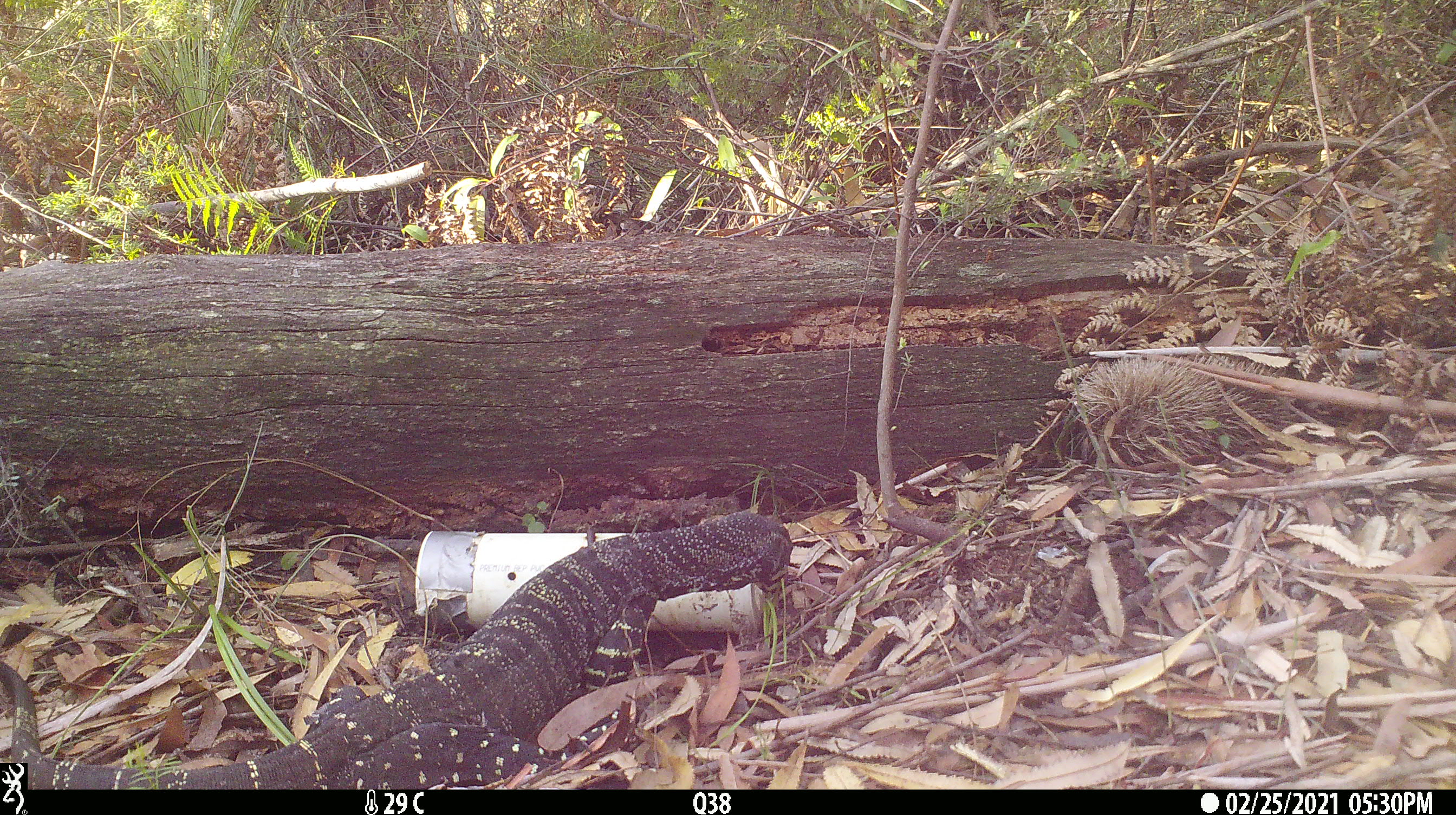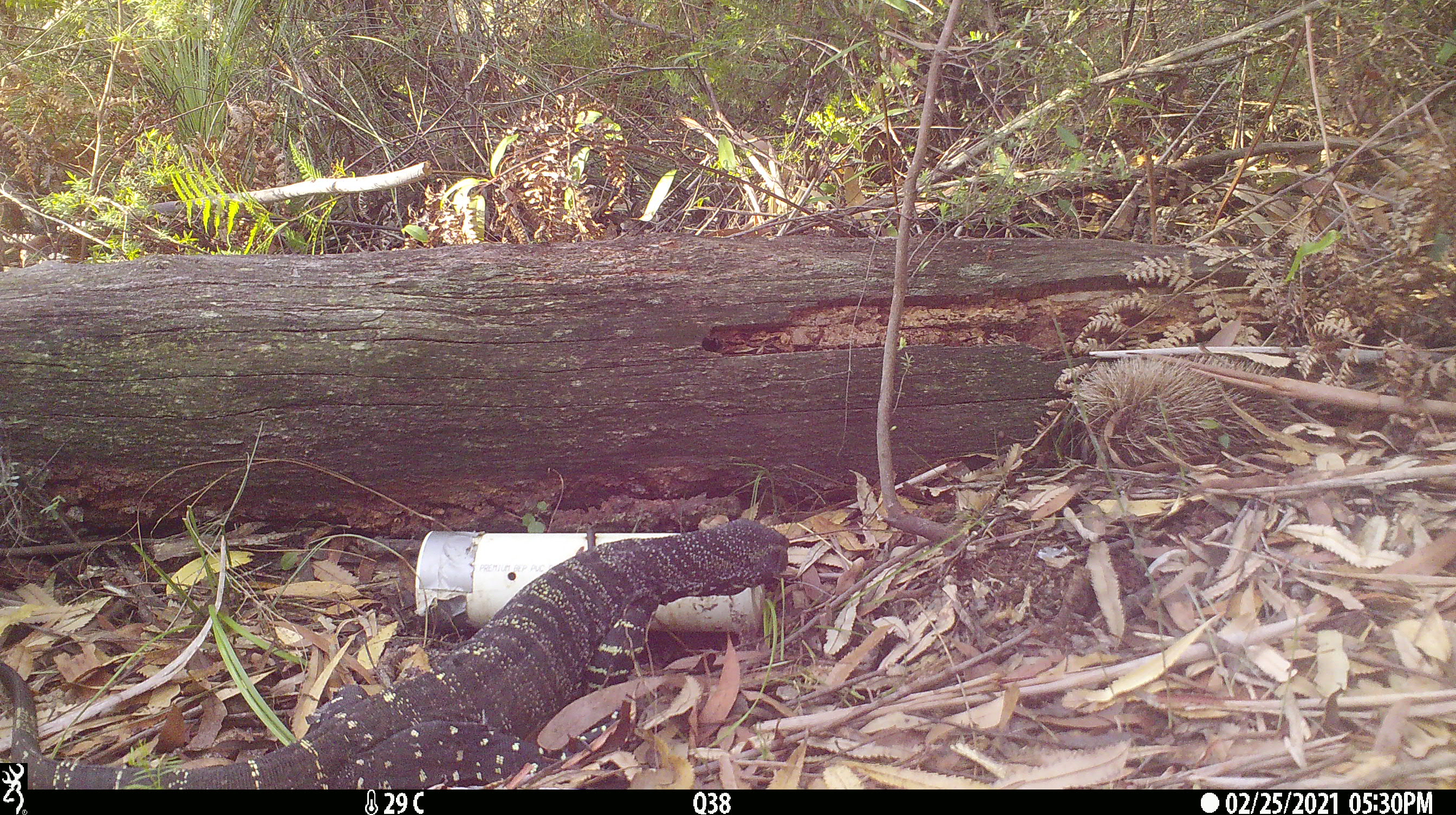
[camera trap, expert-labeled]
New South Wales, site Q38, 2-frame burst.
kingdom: Animalia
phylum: Chordata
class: Reptilia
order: Squamata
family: Varanidae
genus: Varanus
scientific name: Varanus varius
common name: lace monitor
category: goanna